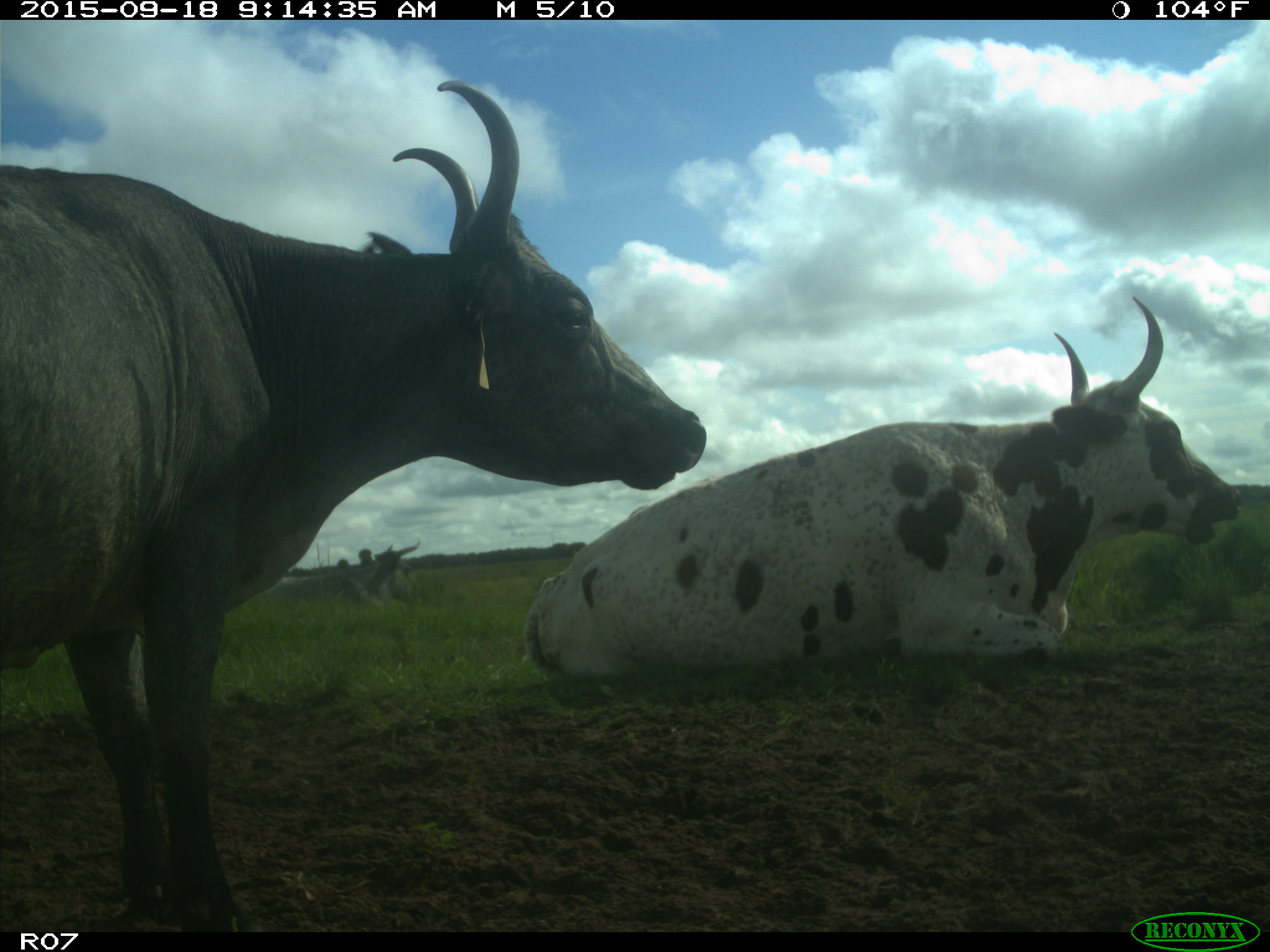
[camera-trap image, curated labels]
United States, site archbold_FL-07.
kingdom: Animalia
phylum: Chordata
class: Mammalia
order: Artiodactyla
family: Bovidae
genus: Bos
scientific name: Bos taurus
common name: domestic cow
Bos taurus (domestic cow).